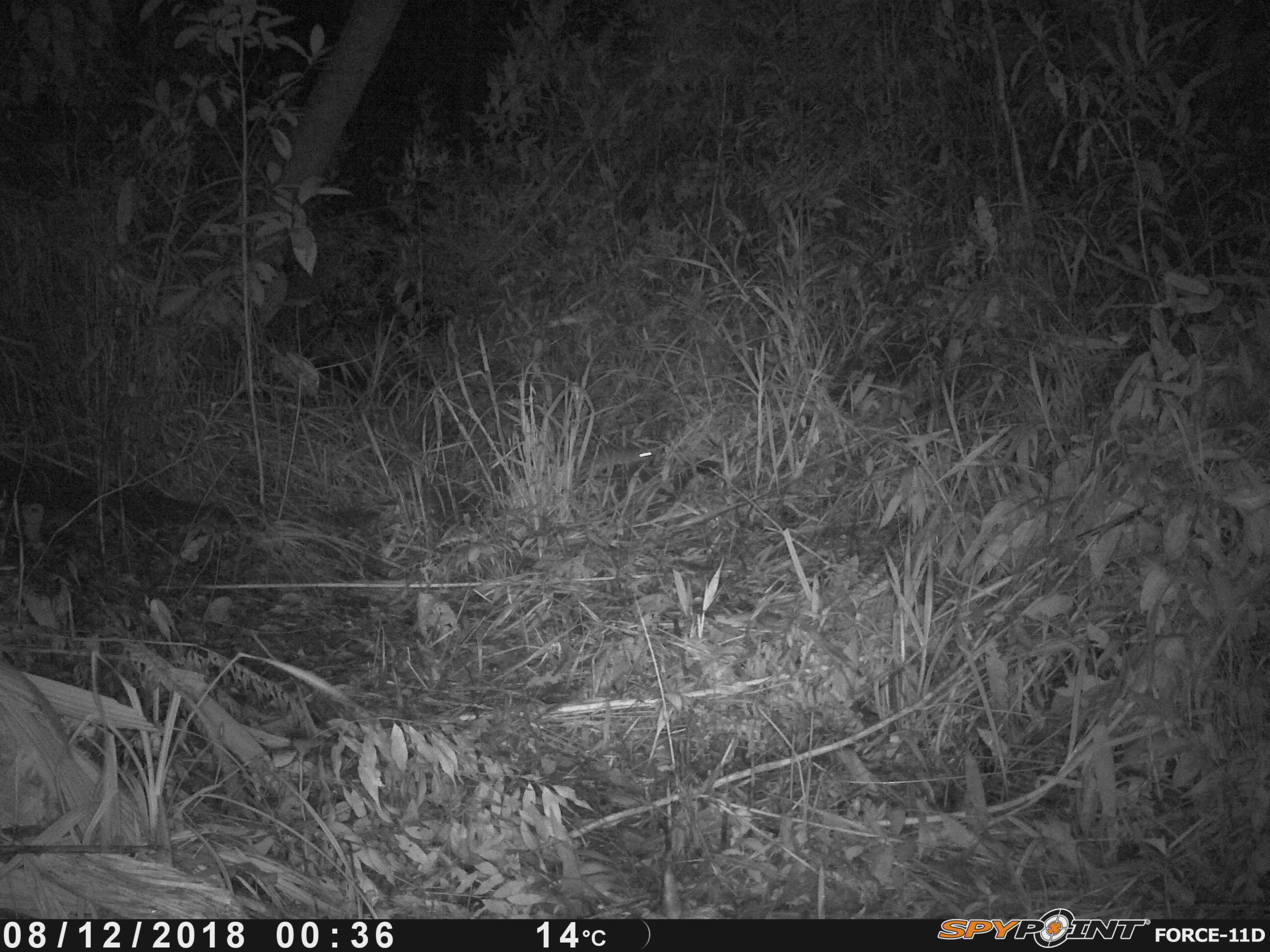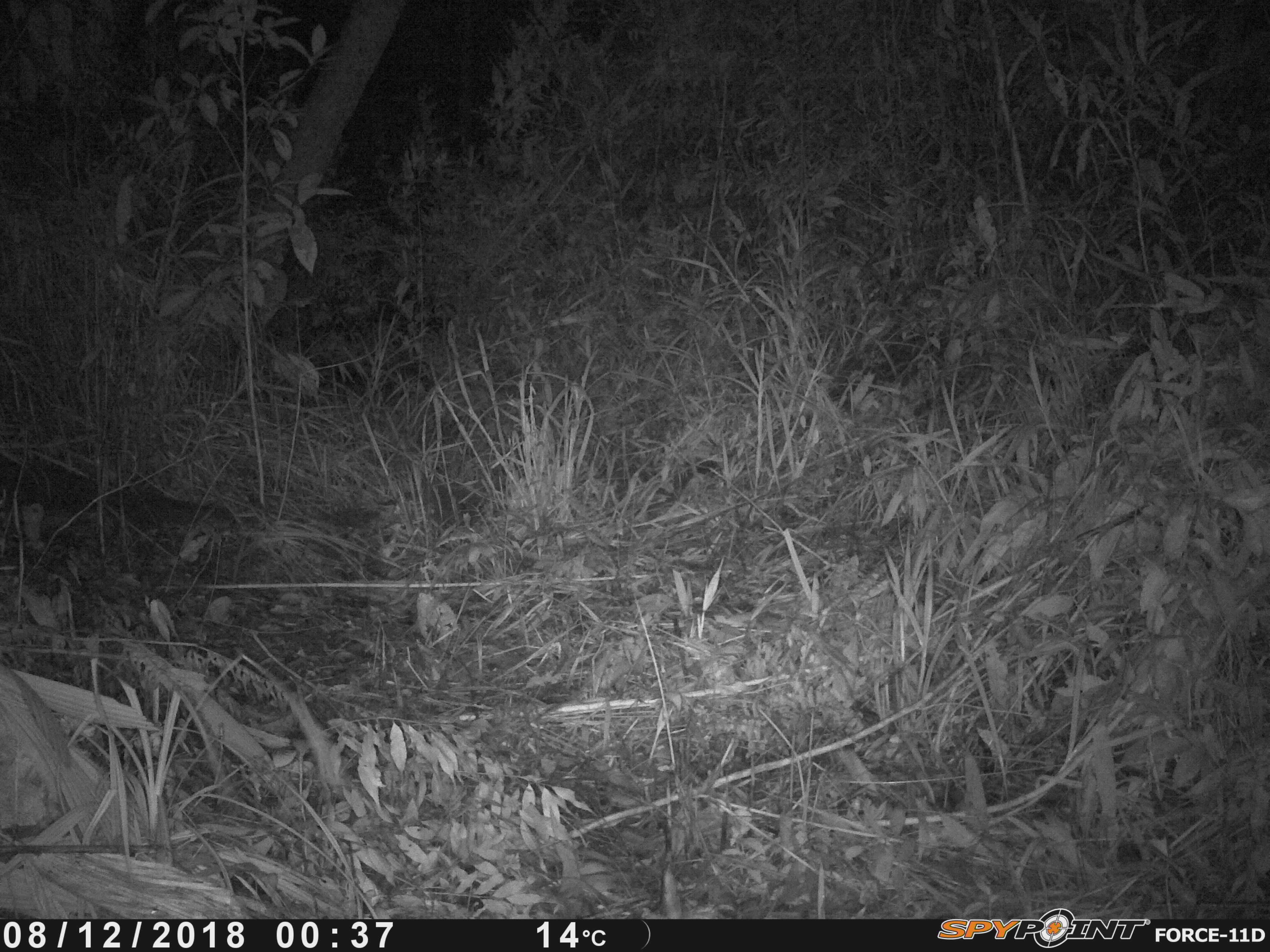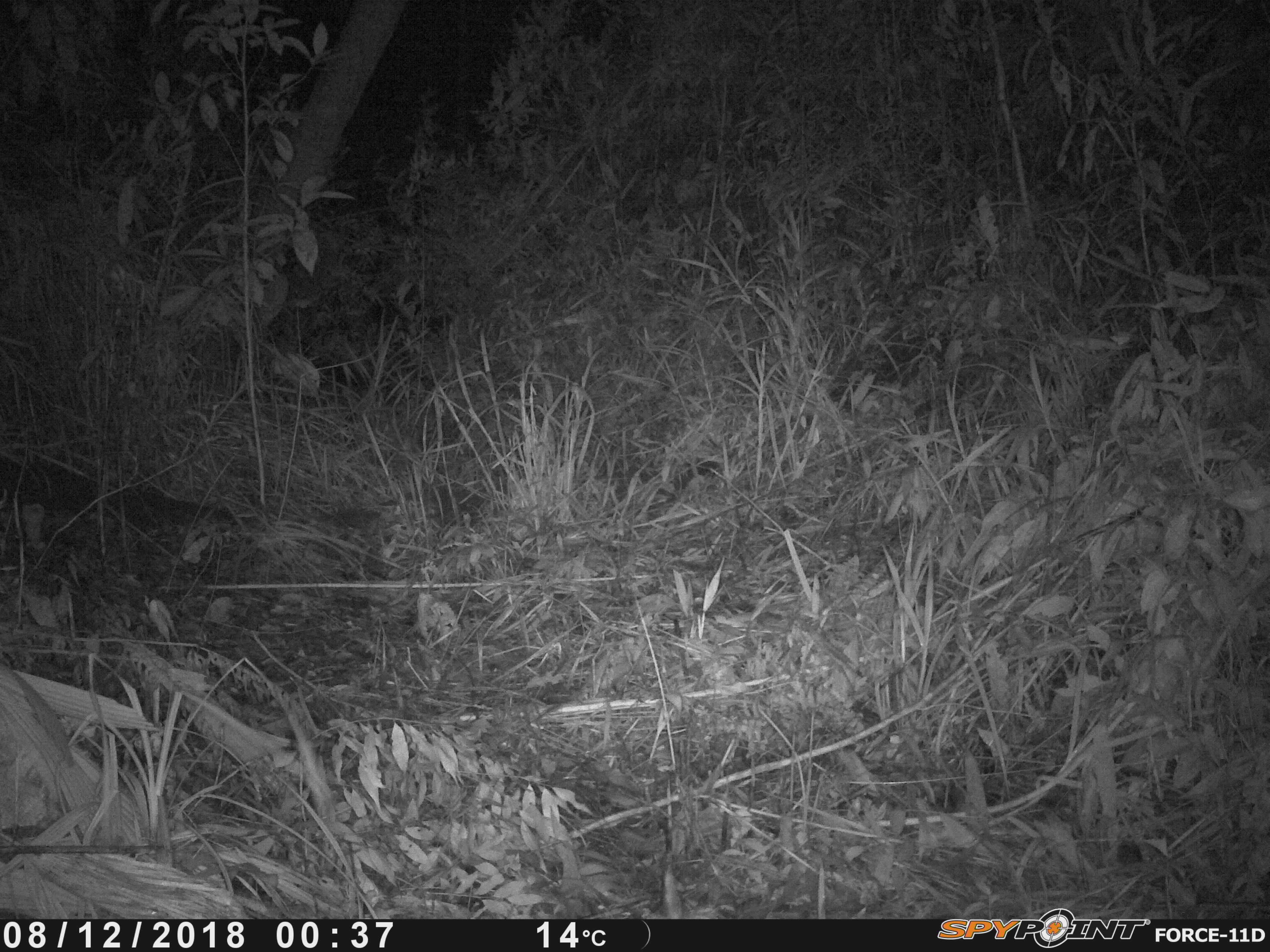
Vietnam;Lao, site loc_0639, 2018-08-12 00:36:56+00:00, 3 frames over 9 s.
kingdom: Animalia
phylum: Chordata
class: Mammalia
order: Rodentia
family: Muridae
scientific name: Muridae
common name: old-world mice and rats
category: unidentified murid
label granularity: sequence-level